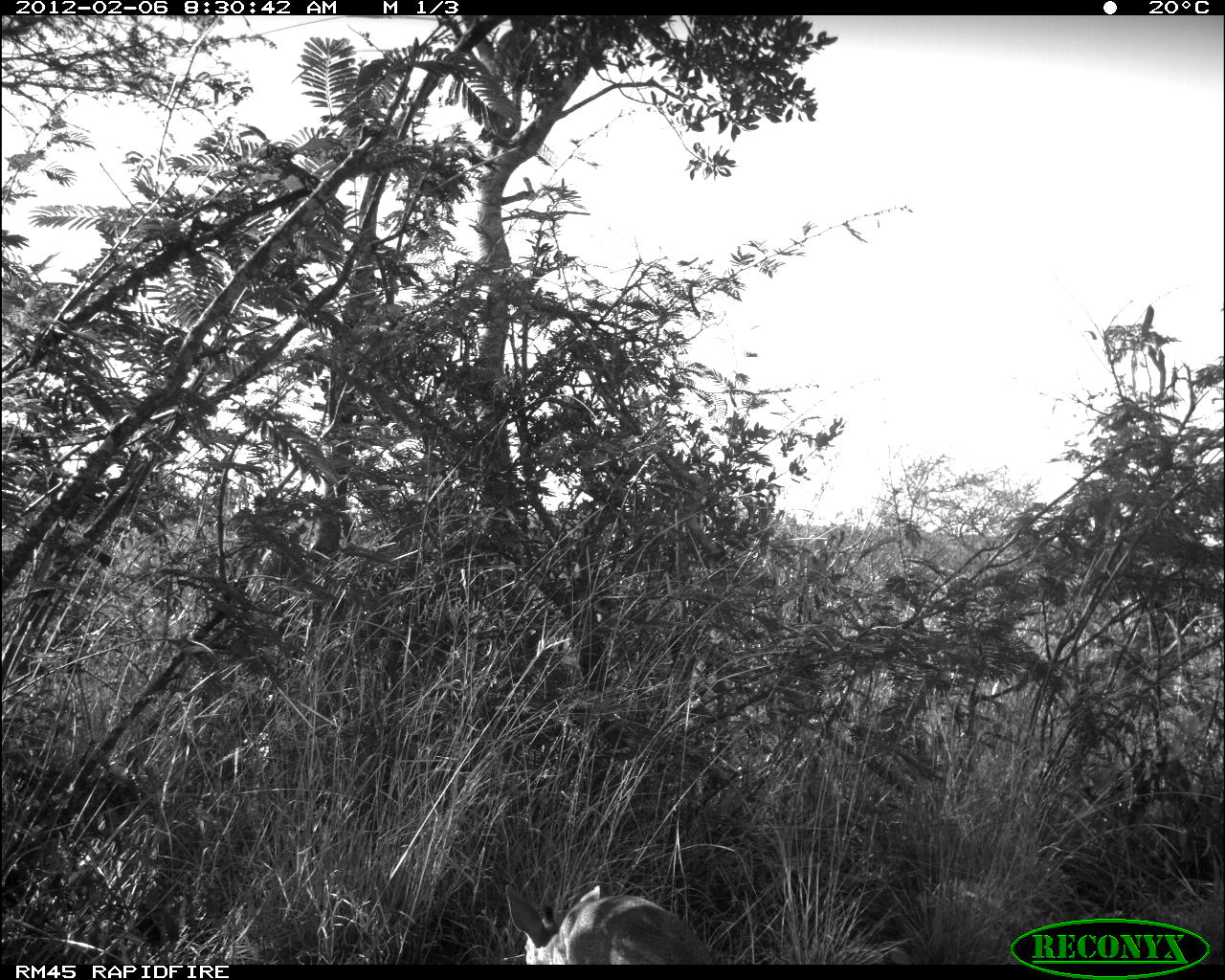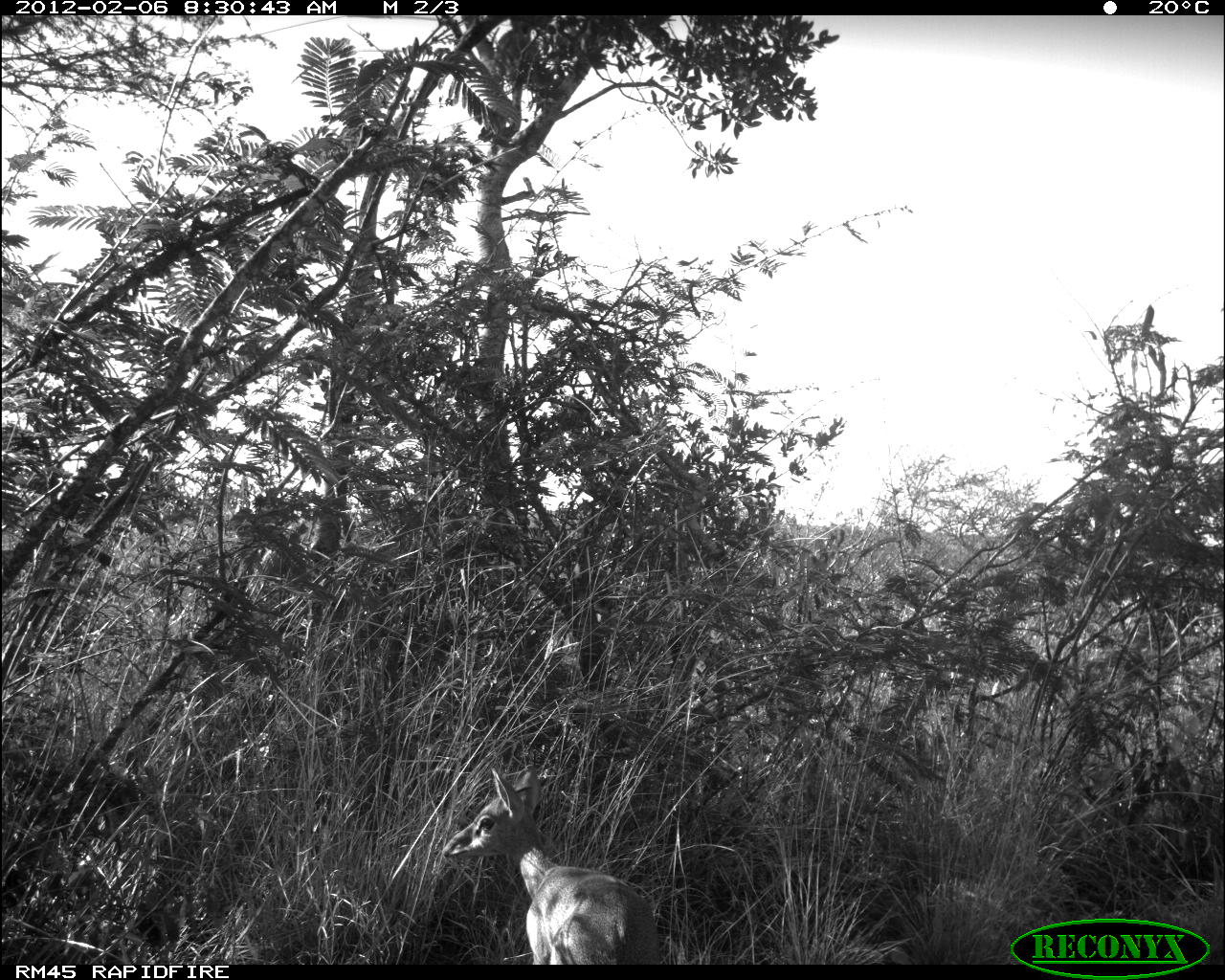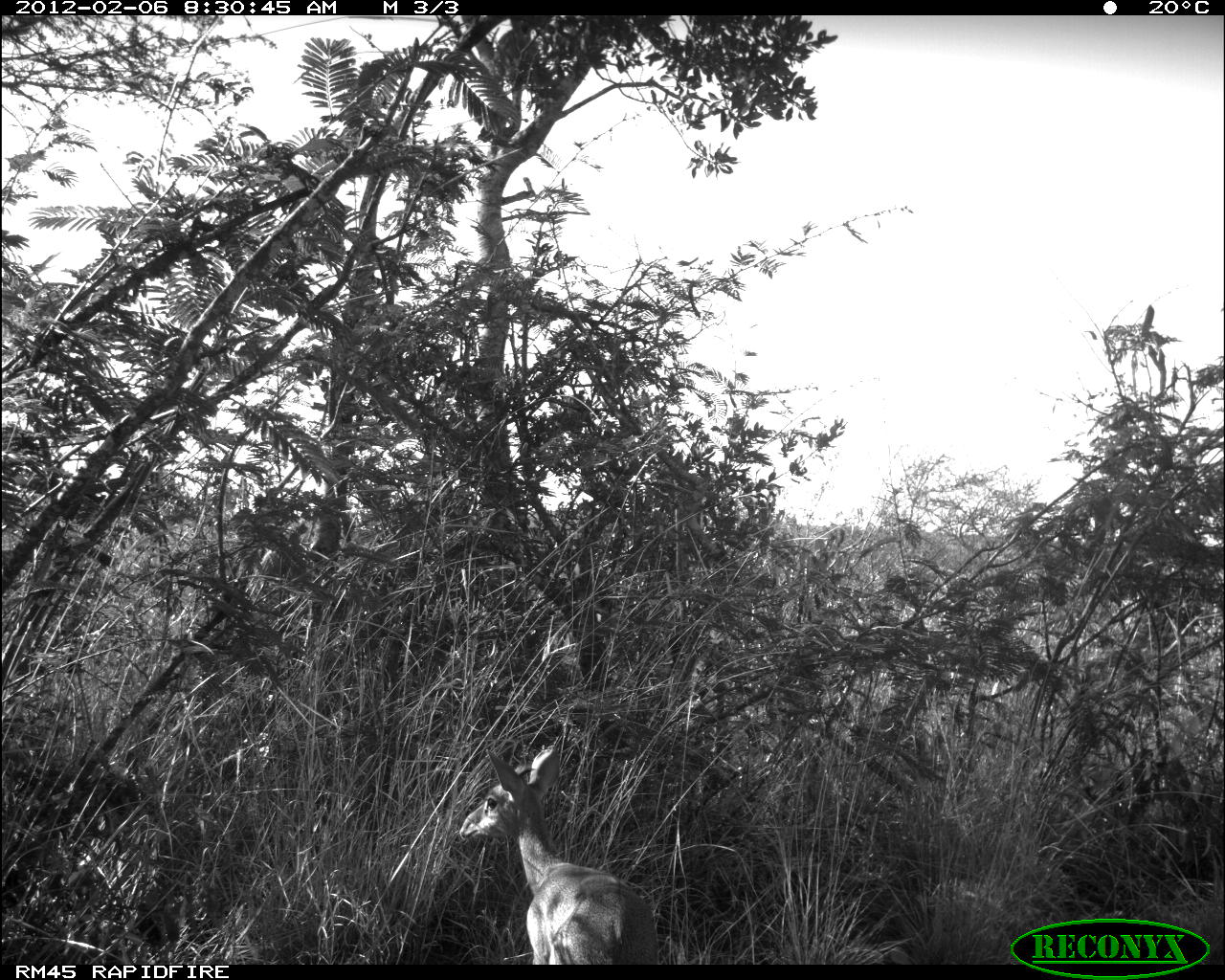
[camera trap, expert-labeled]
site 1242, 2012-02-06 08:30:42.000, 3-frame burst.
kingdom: Animalia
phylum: Chordata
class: Mammalia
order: Artiodactyla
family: Bovidae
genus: Madoqua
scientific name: Madoqua guentheri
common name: günther's dik-dik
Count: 1.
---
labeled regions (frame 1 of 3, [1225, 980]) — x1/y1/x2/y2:
madoqua guentheri: 503/880/714/962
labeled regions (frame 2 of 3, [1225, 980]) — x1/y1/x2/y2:
madoqua guentheri: 438/760/659/962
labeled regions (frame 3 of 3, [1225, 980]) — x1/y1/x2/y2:
madoqua guentheri: 460/746/657/964